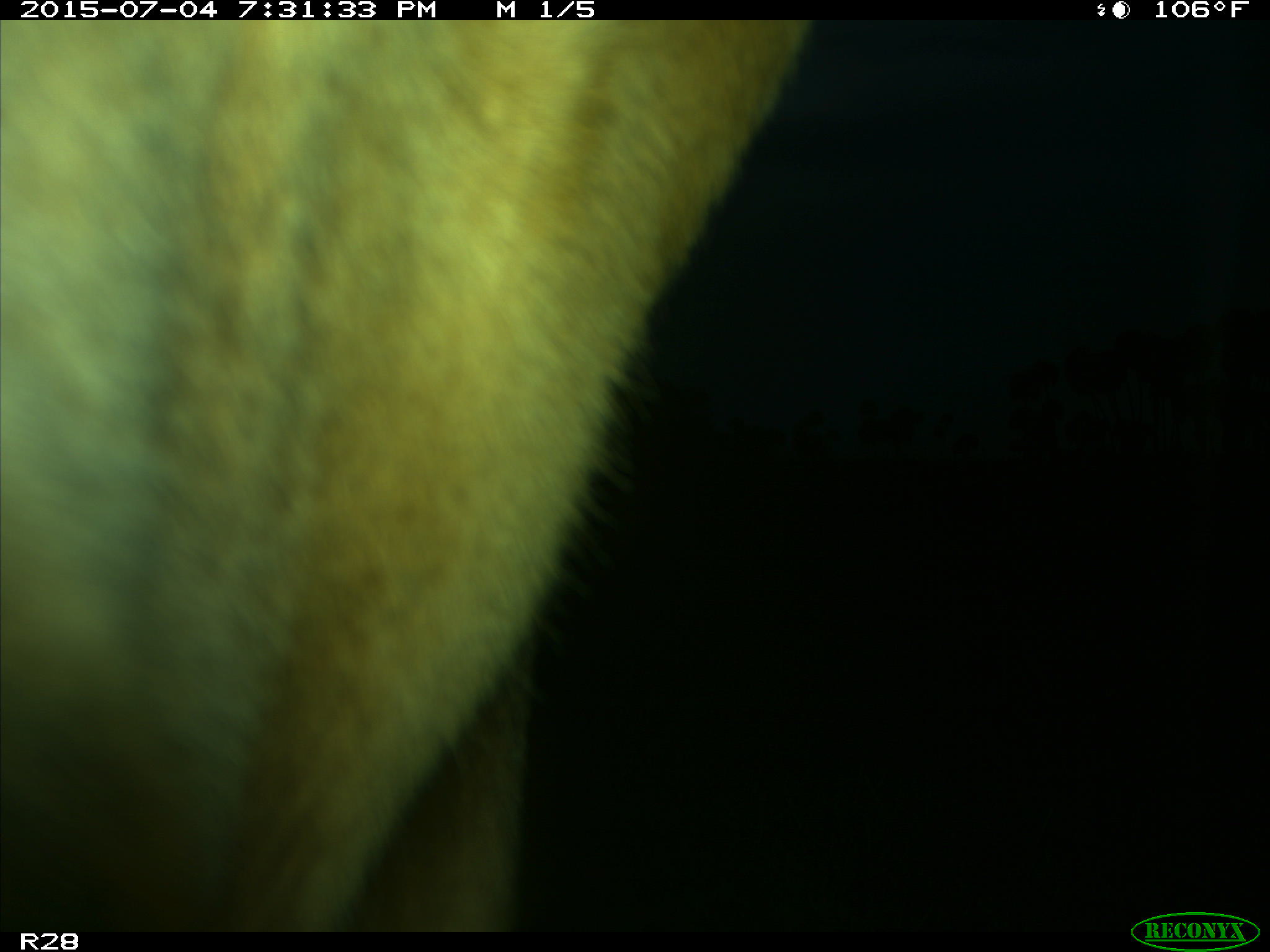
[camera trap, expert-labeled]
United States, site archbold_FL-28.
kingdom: Animalia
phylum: Chordata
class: Mammalia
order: Artiodactyla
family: Bovidae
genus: Bos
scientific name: Bos taurus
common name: domestic cow